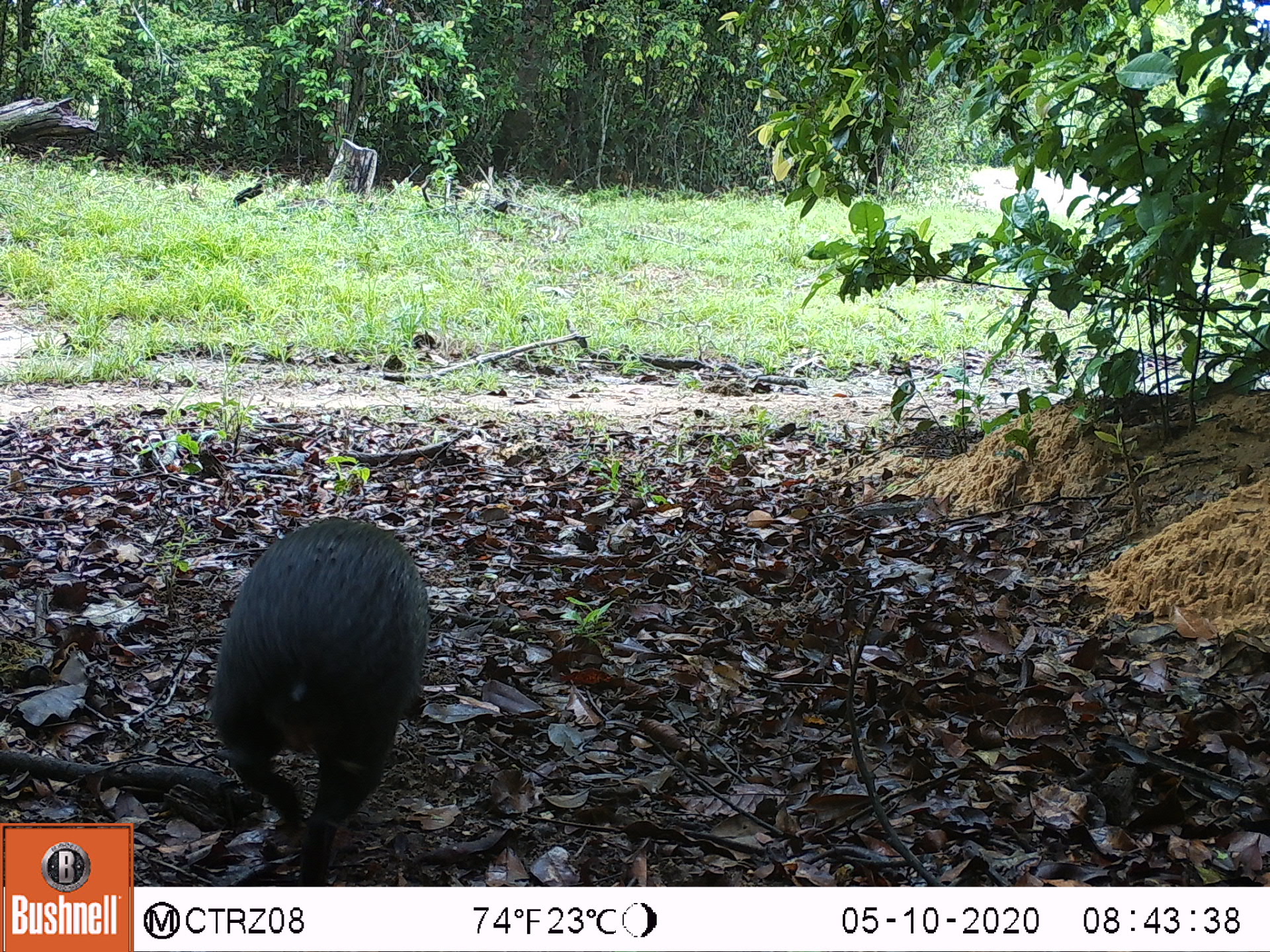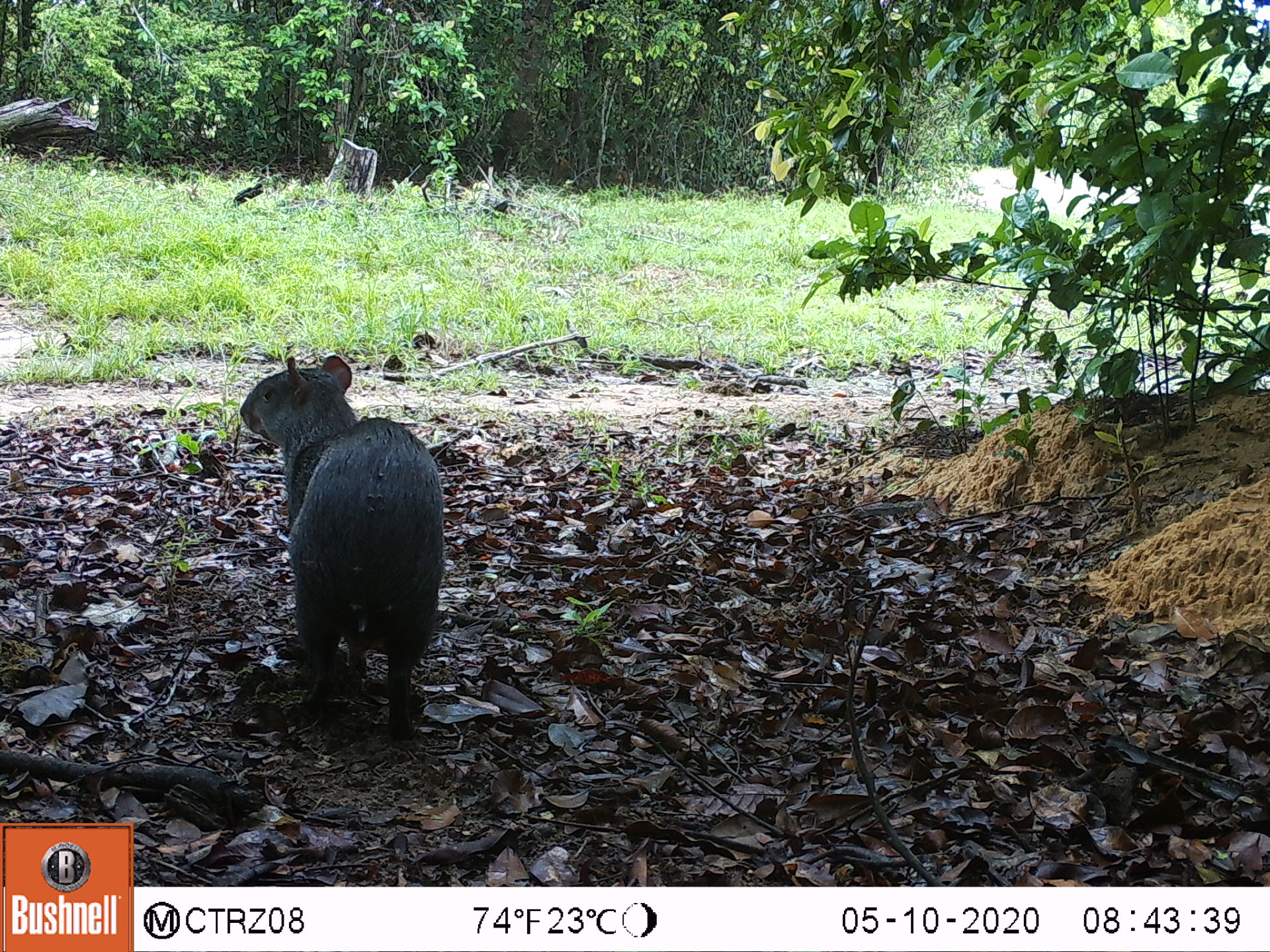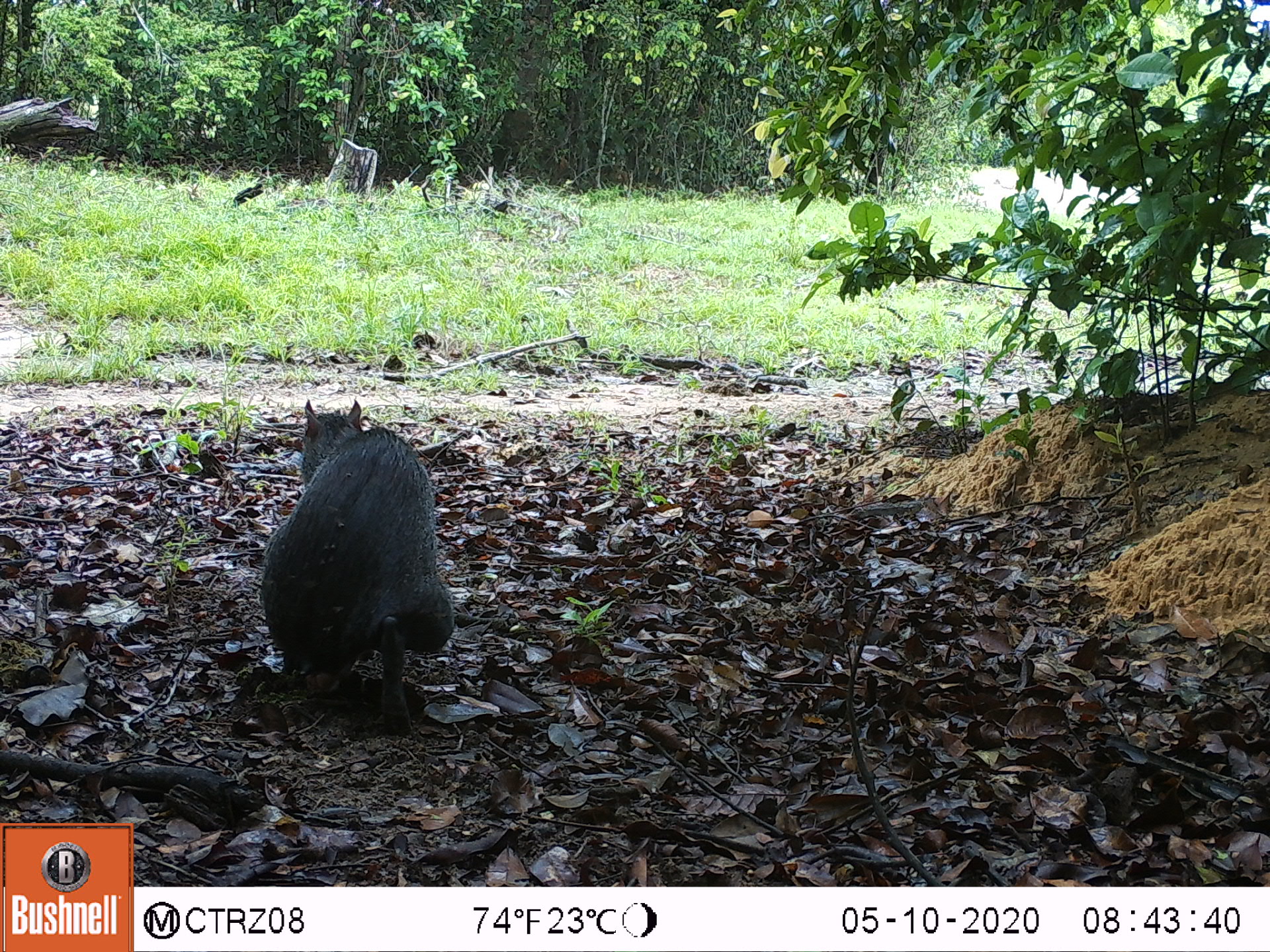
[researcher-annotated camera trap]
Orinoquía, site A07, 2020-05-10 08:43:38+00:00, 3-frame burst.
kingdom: Animalia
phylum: Chordata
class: Mammalia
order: Rodentia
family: Dasyproctidae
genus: Dasyprocta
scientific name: Dasyprocta fuliginosa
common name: black agouti